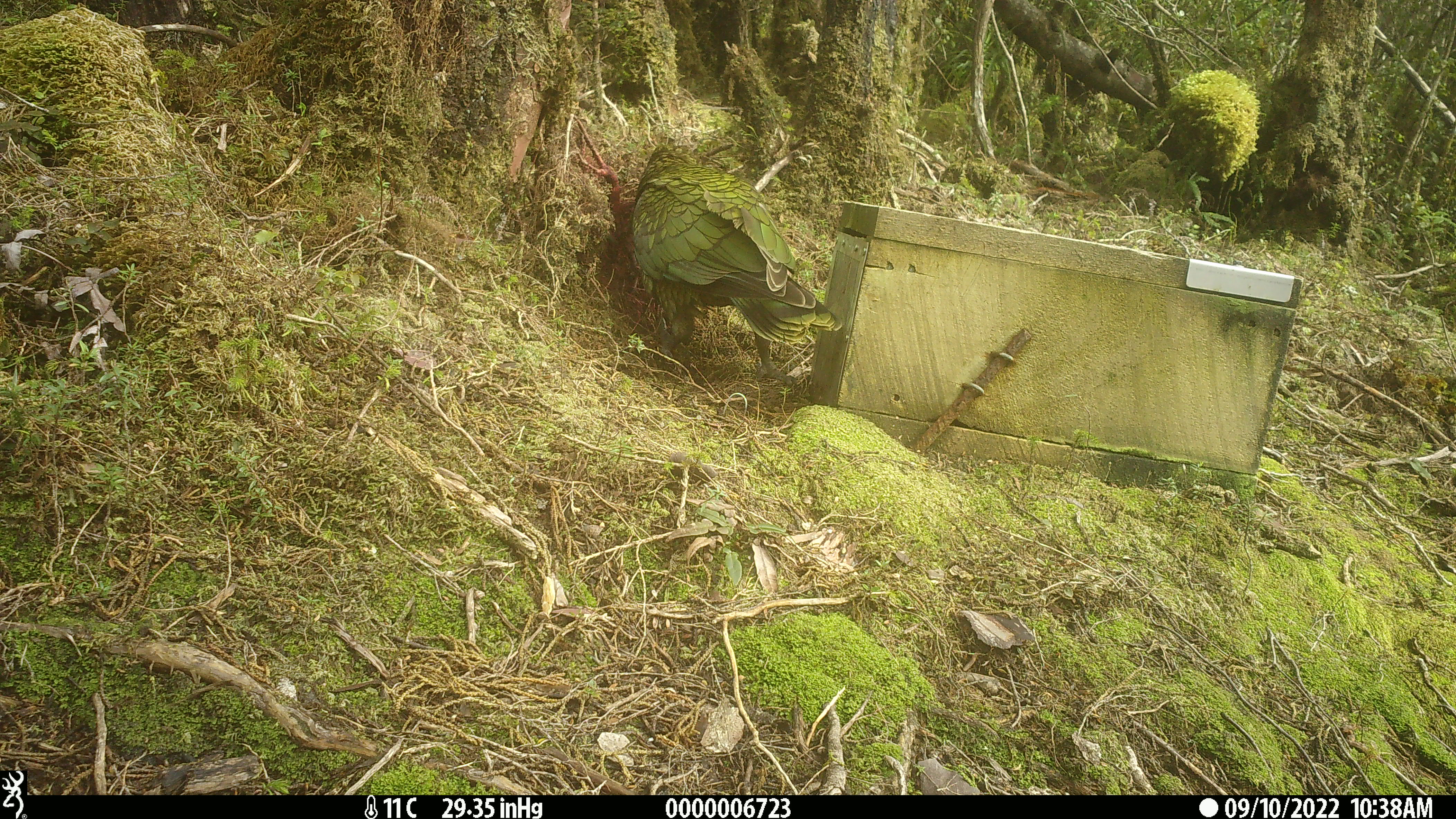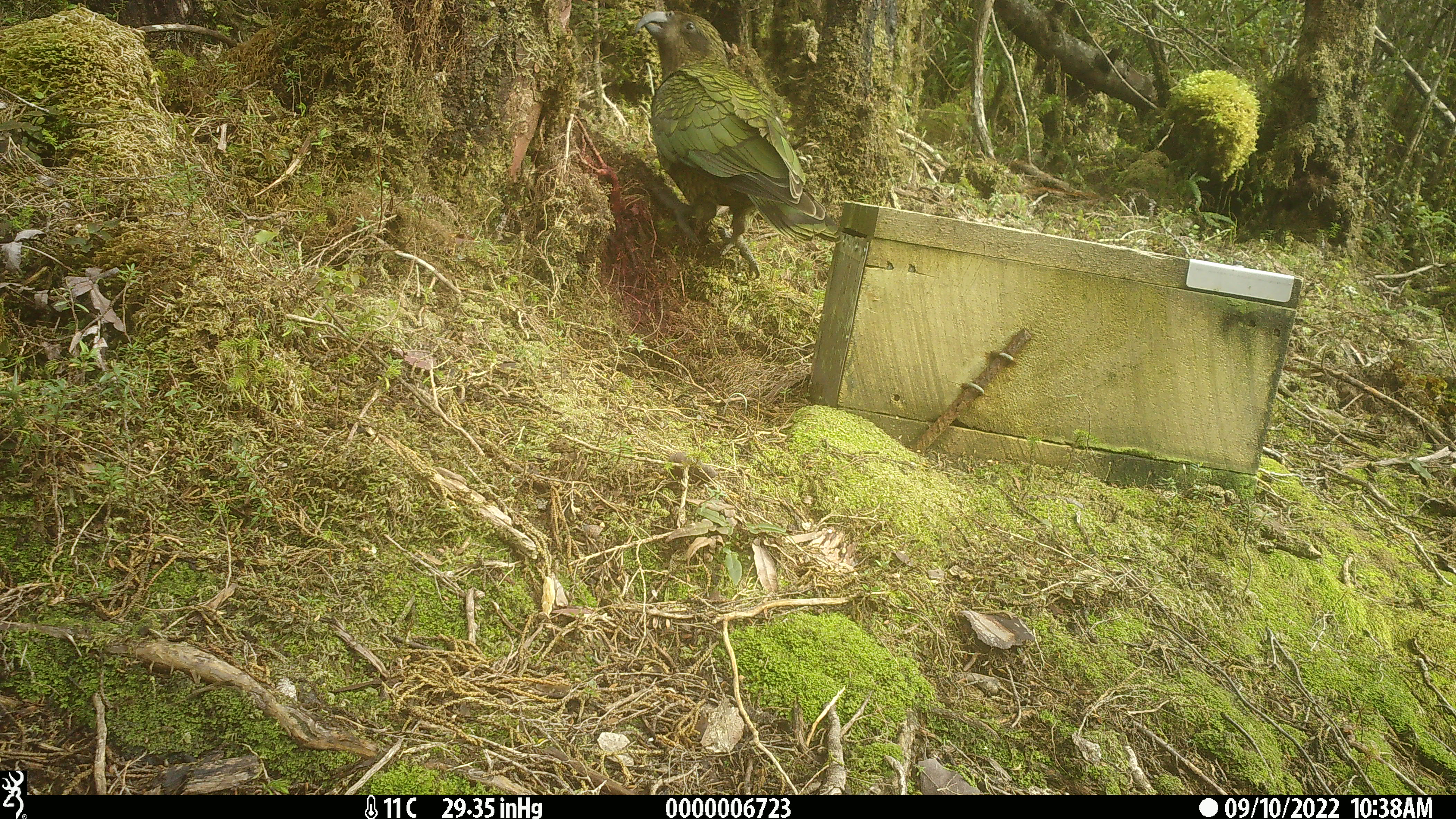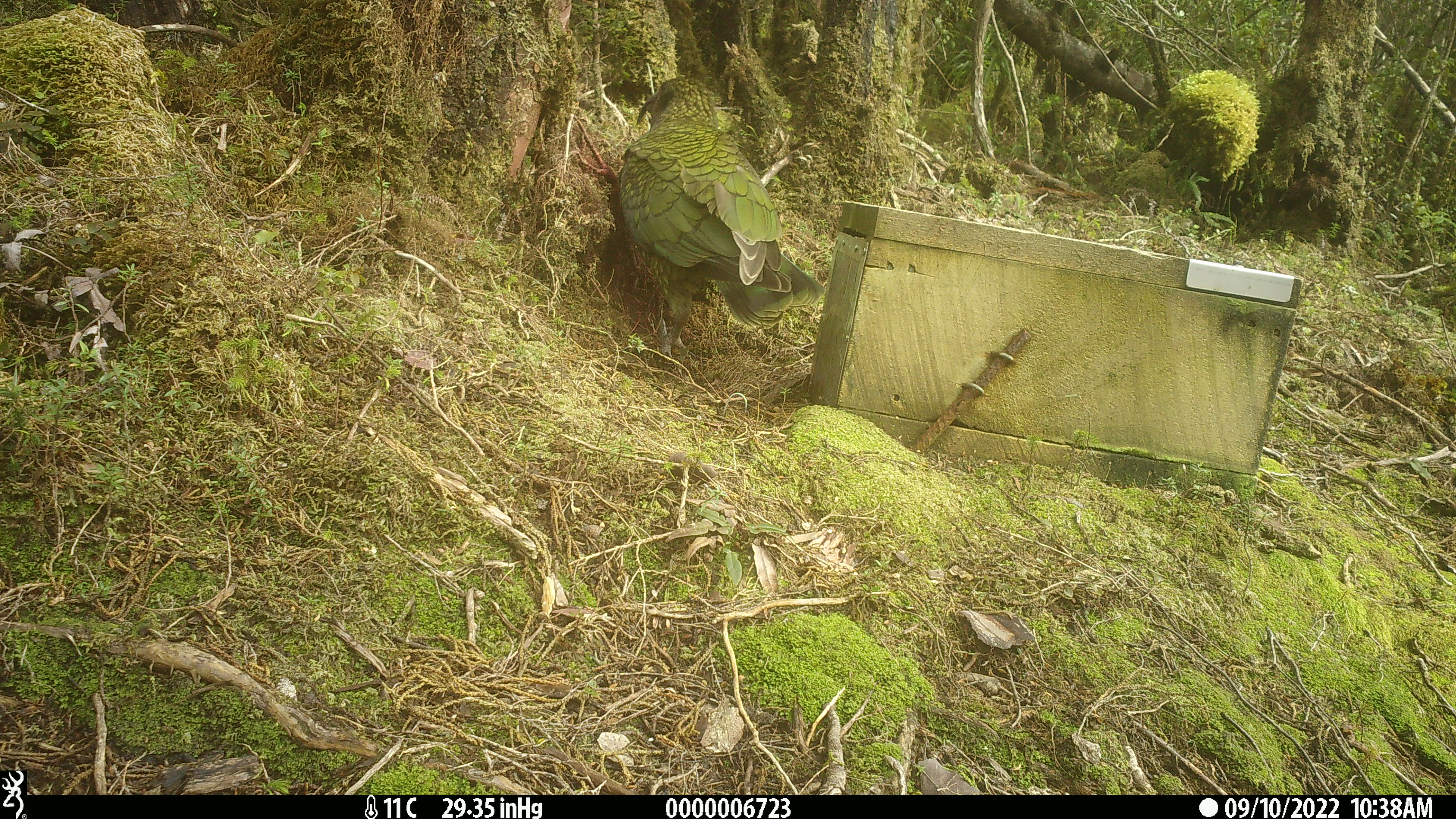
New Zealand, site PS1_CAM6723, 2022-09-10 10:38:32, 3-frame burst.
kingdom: Animalia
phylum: Chordata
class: Aves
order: Psittaciformes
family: Strigopidae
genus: Nestor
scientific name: Nestor notabilis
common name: kea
Kea (Nestor notabilis).